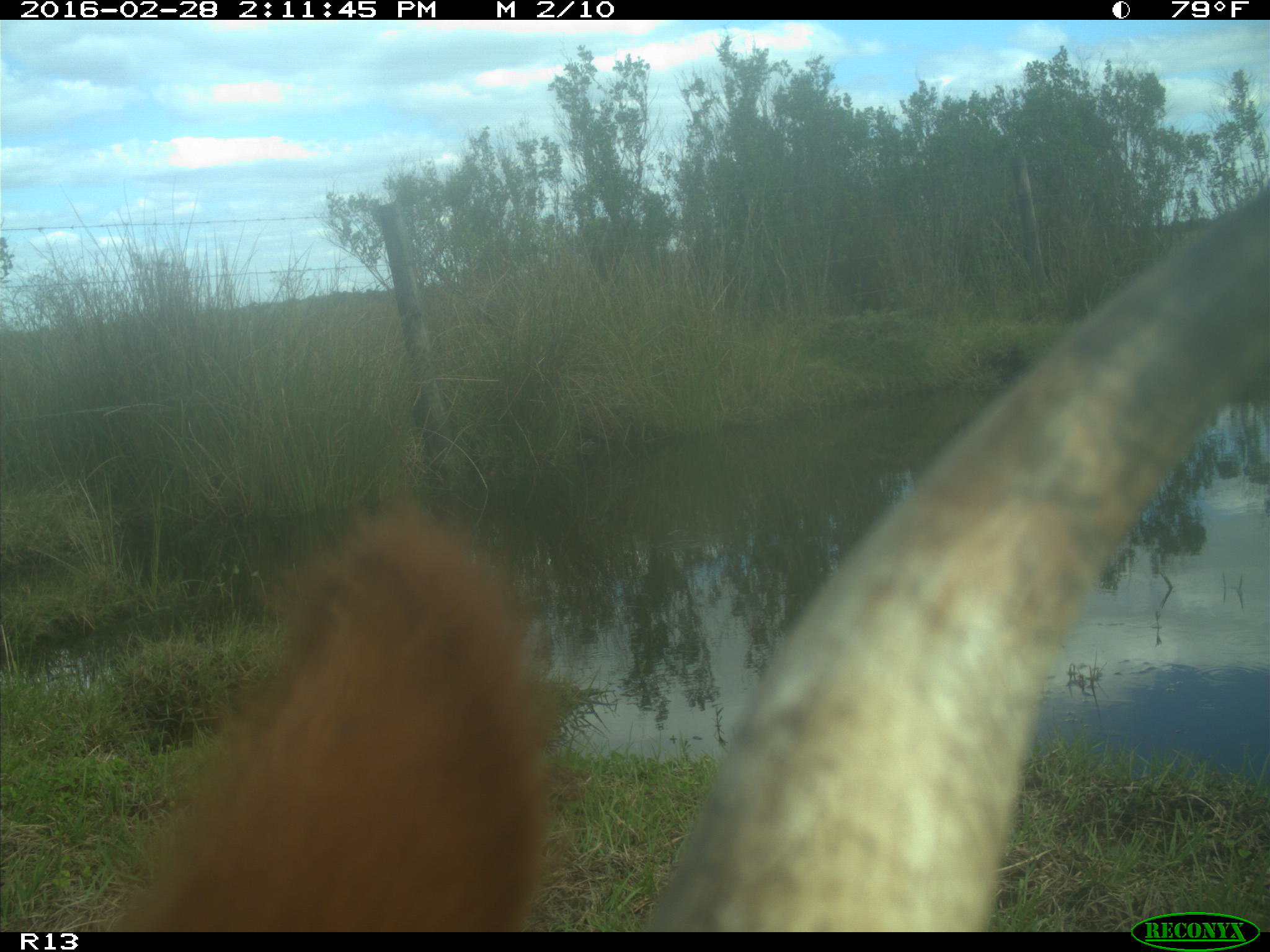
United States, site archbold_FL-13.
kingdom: Animalia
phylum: Chordata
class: Mammalia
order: Artiodactyla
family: Bovidae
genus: Bos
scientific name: Bos taurus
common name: domestic cow